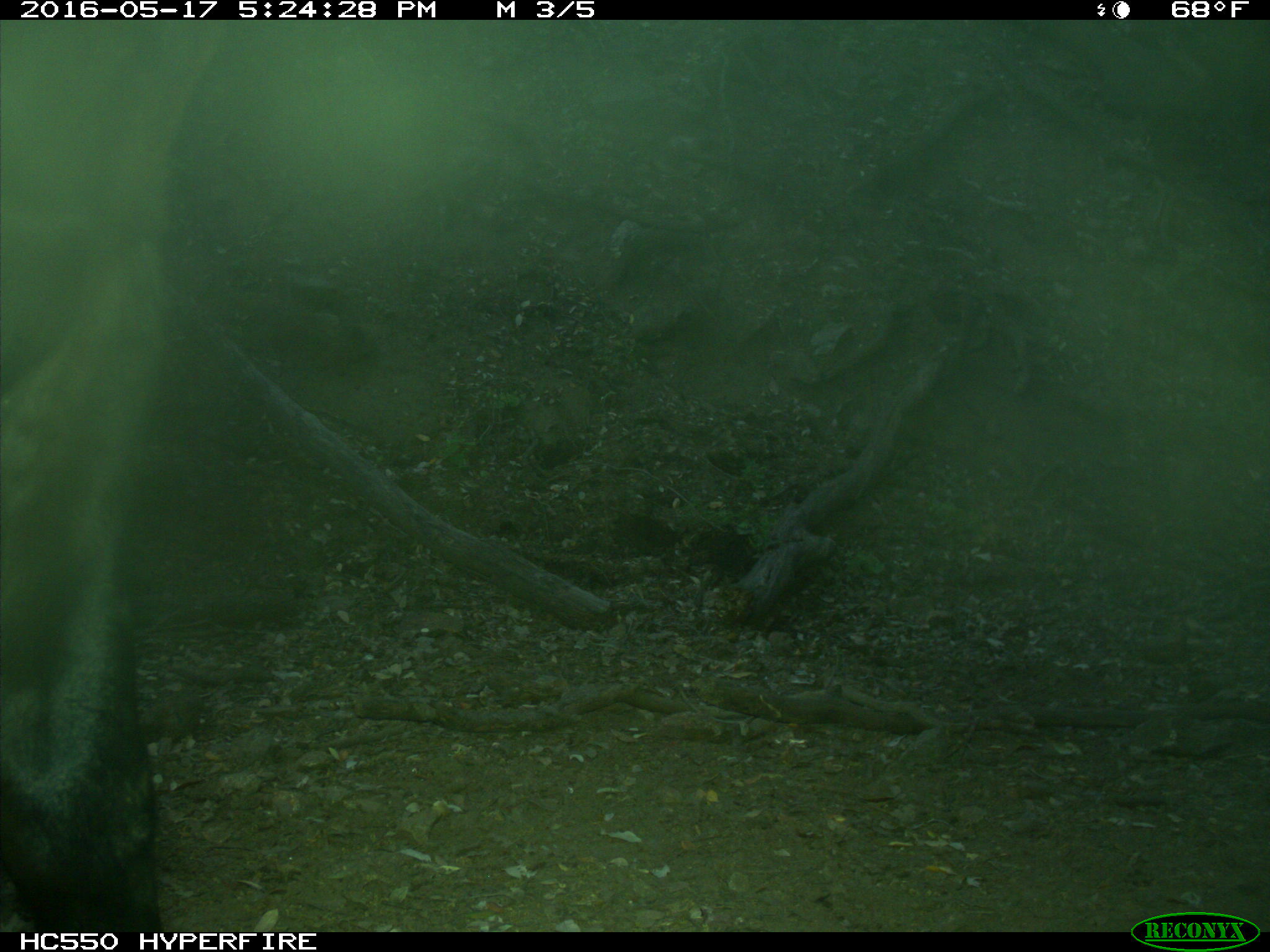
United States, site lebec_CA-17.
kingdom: Animalia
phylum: Chordata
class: Mammalia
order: Artiodactyla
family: Bovidae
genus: Bos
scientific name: Bos taurus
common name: domestic cow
Bos taurus (domestic cow).